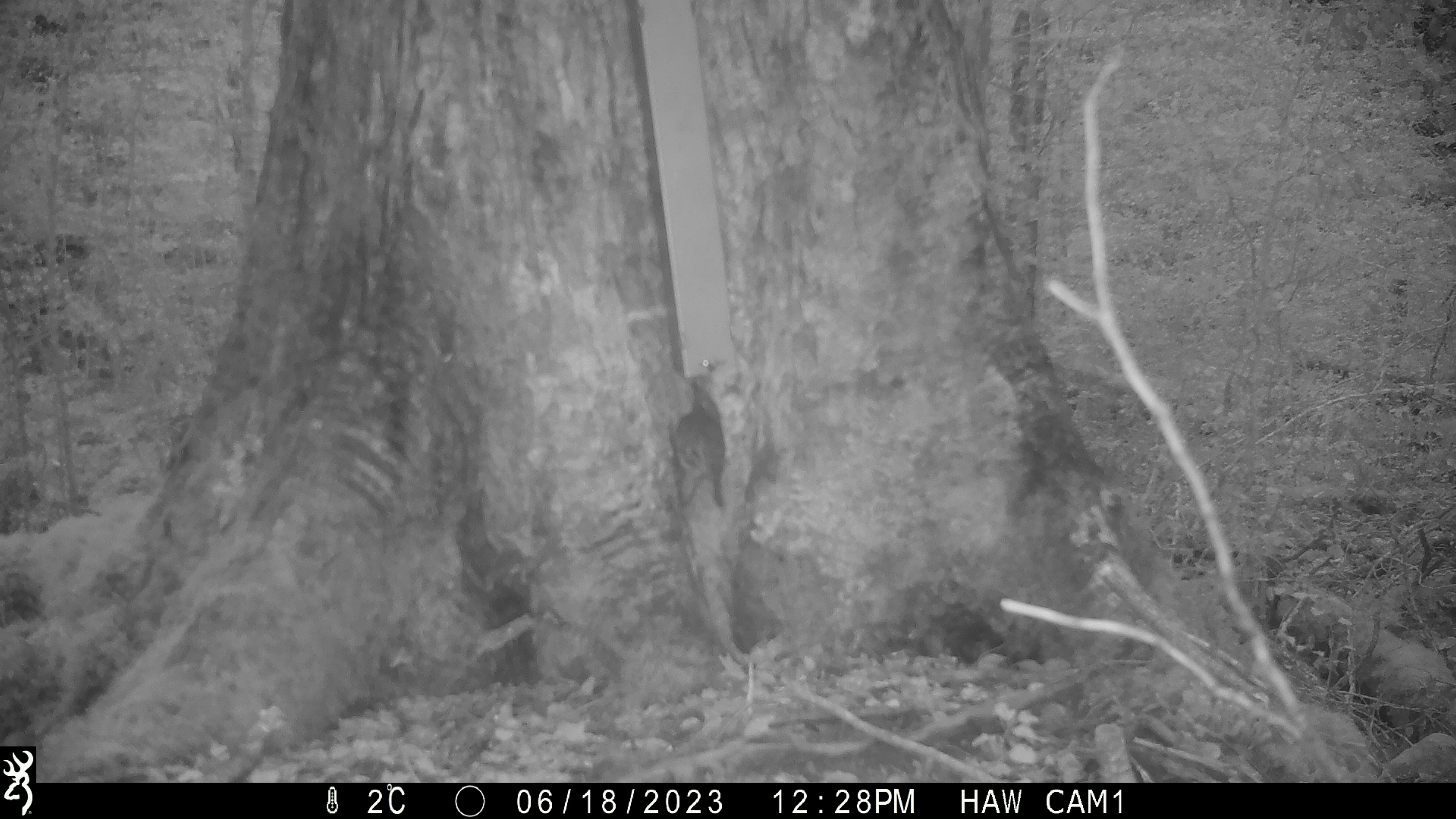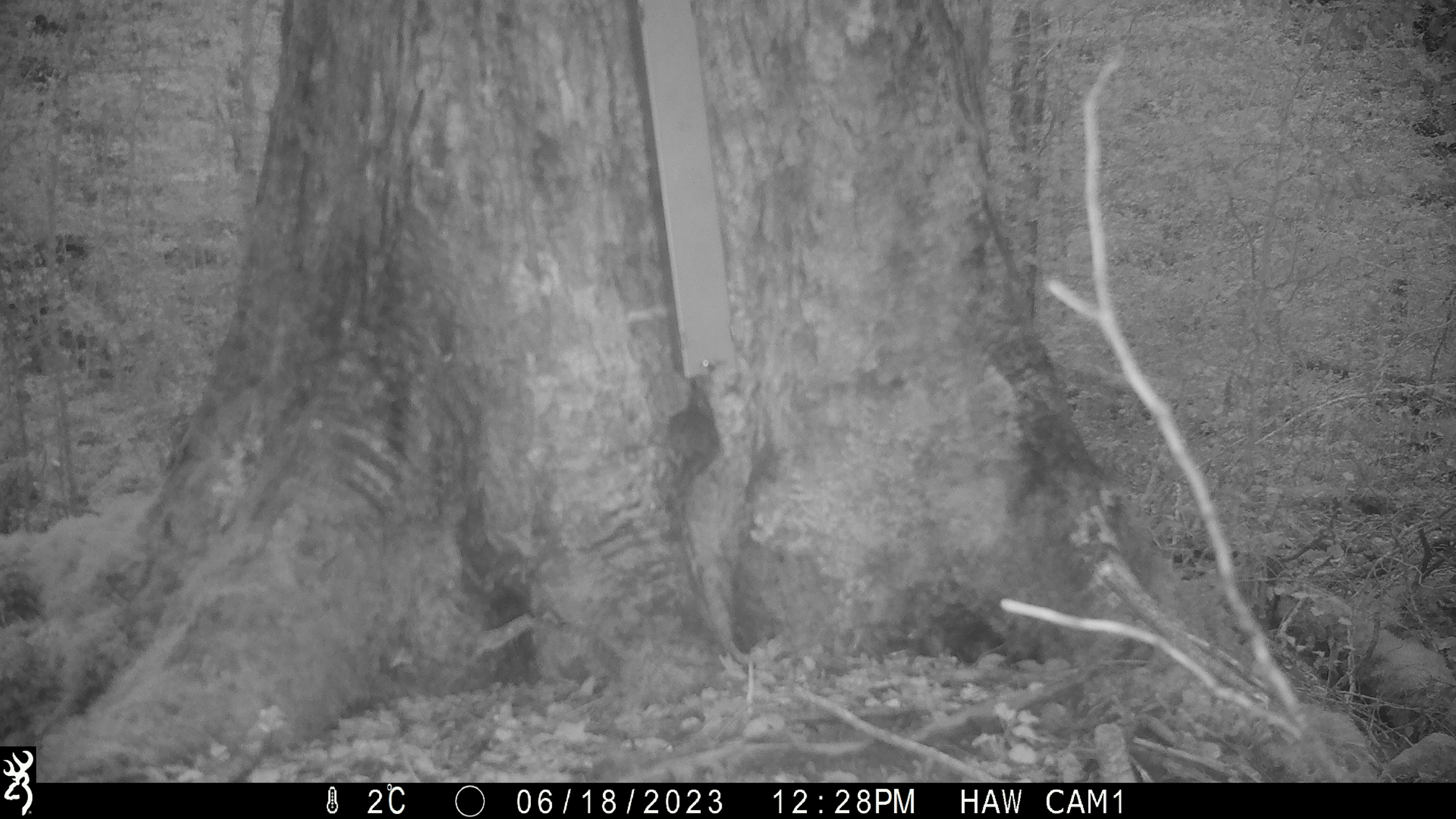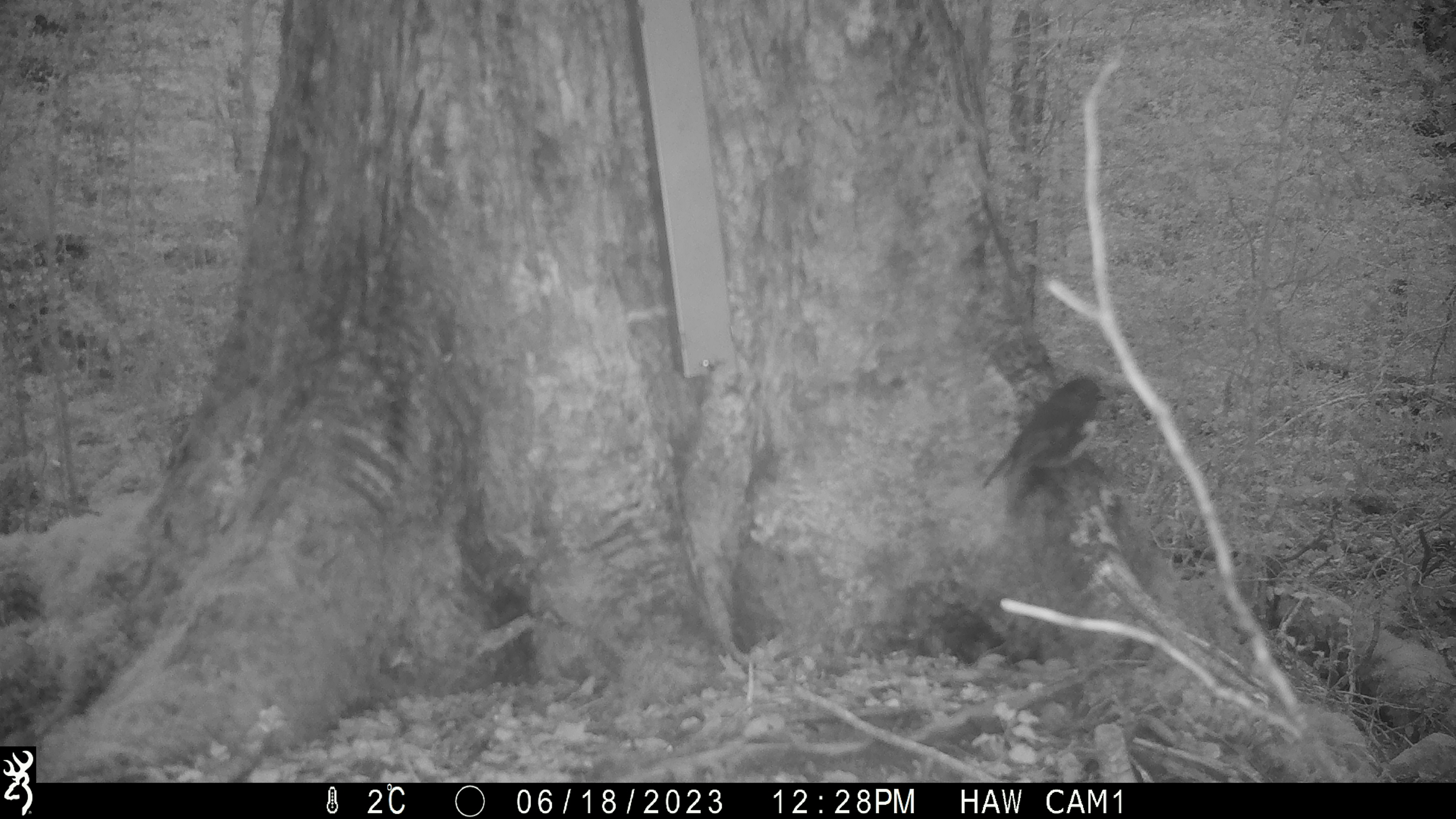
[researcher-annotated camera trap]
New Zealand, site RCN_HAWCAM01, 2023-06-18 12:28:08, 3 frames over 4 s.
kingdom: Animalia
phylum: Chordata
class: Aves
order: Passeriformes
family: Petroicidae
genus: Petroica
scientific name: Petroica australis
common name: new zealand robin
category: robin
Robin (new zealand robin) (Petroica australis).